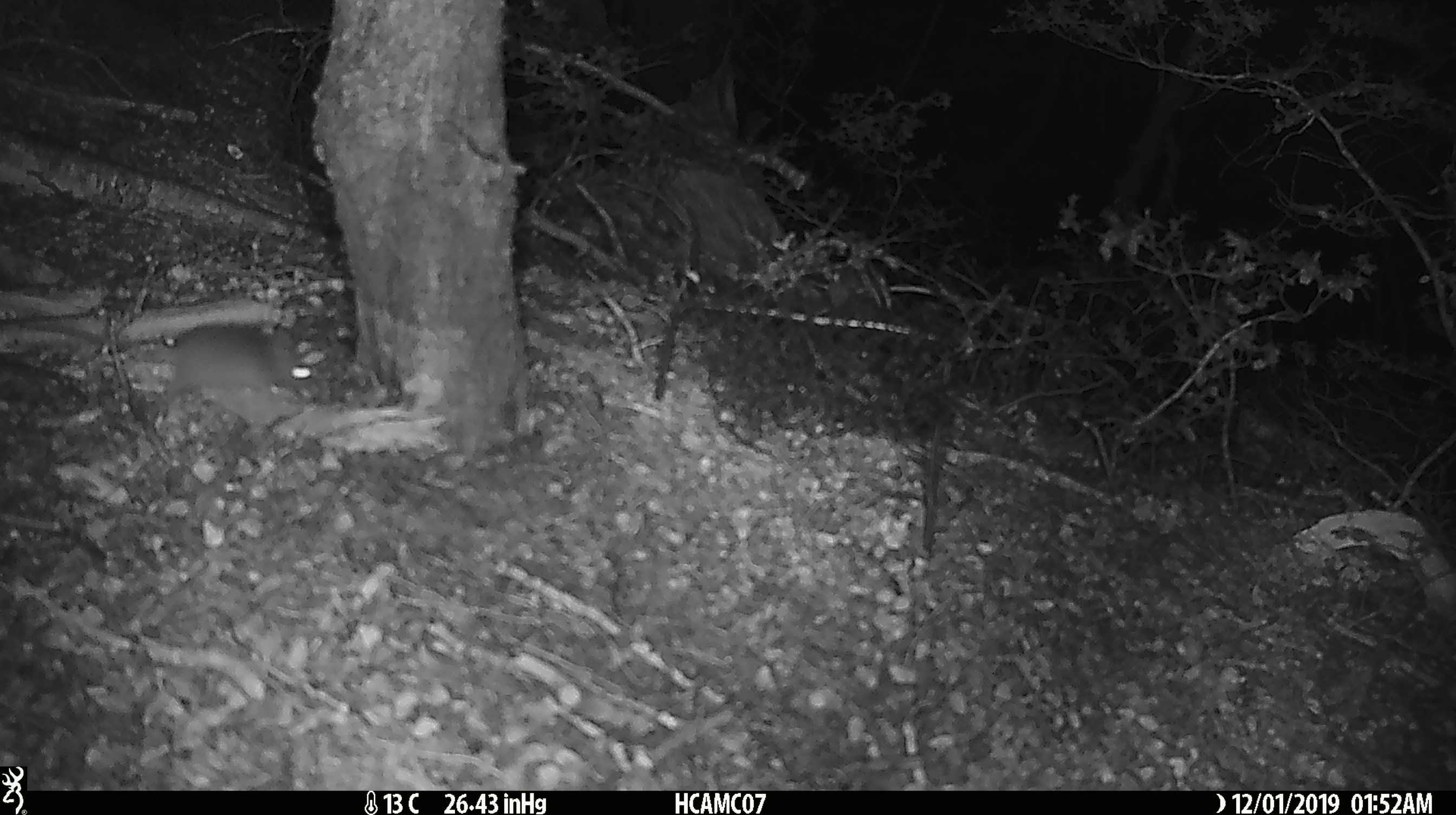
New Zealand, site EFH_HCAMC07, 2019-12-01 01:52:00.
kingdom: Animalia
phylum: Chordata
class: Mammalia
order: Rodentia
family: Muridae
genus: Mus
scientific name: Mus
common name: mouse